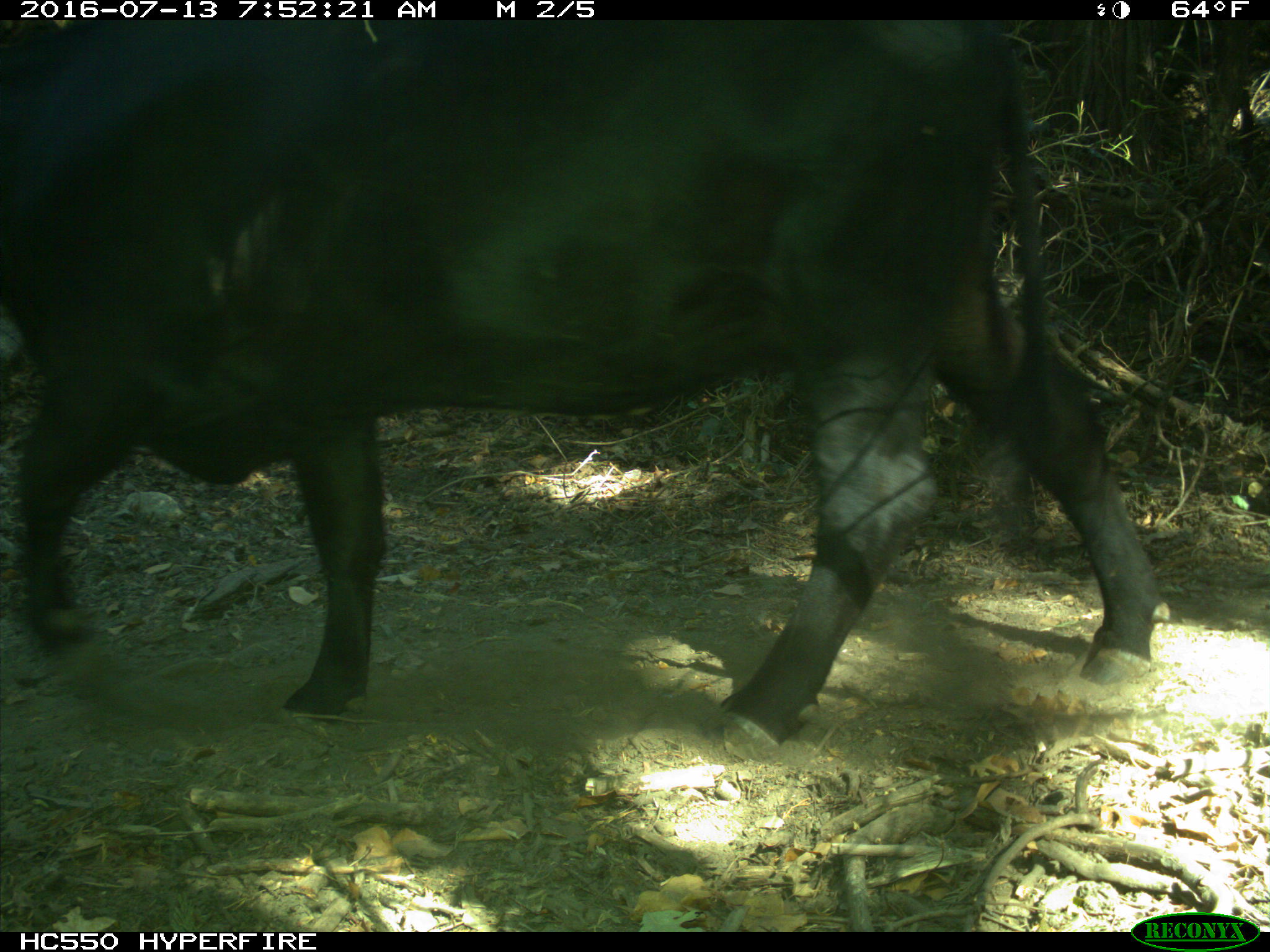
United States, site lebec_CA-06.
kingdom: Animalia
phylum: Chordata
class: Mammalia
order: Artiodactyla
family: Bovidae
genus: Bos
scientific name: Bos taurus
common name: domestic cow